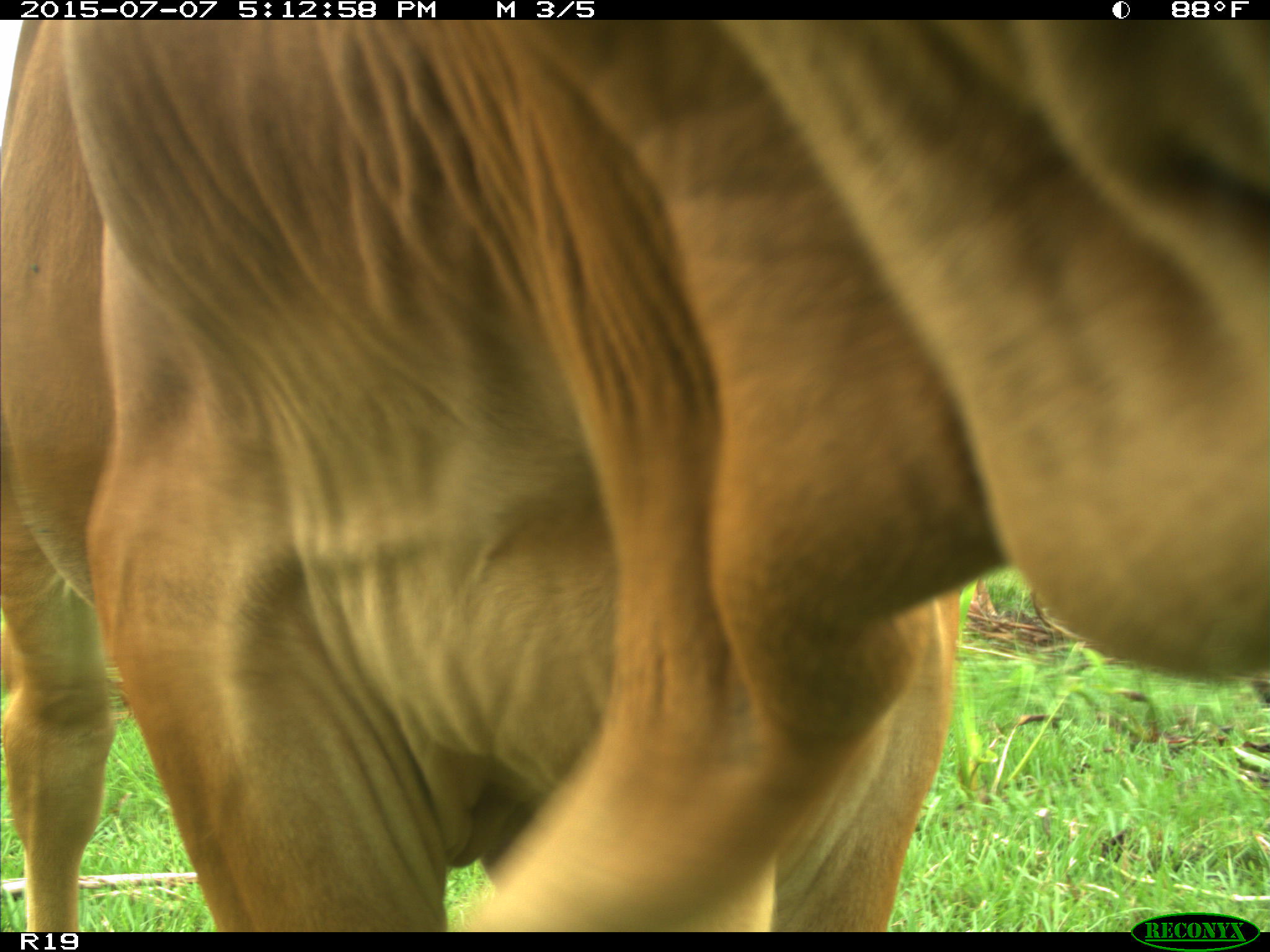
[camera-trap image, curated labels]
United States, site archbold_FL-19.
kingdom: Animalia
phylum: Chordata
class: Mammalia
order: Artiodactyla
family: Bovidae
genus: Bos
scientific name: Bos taurus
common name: domestic cow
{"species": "Bos taurus (domestic cow)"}